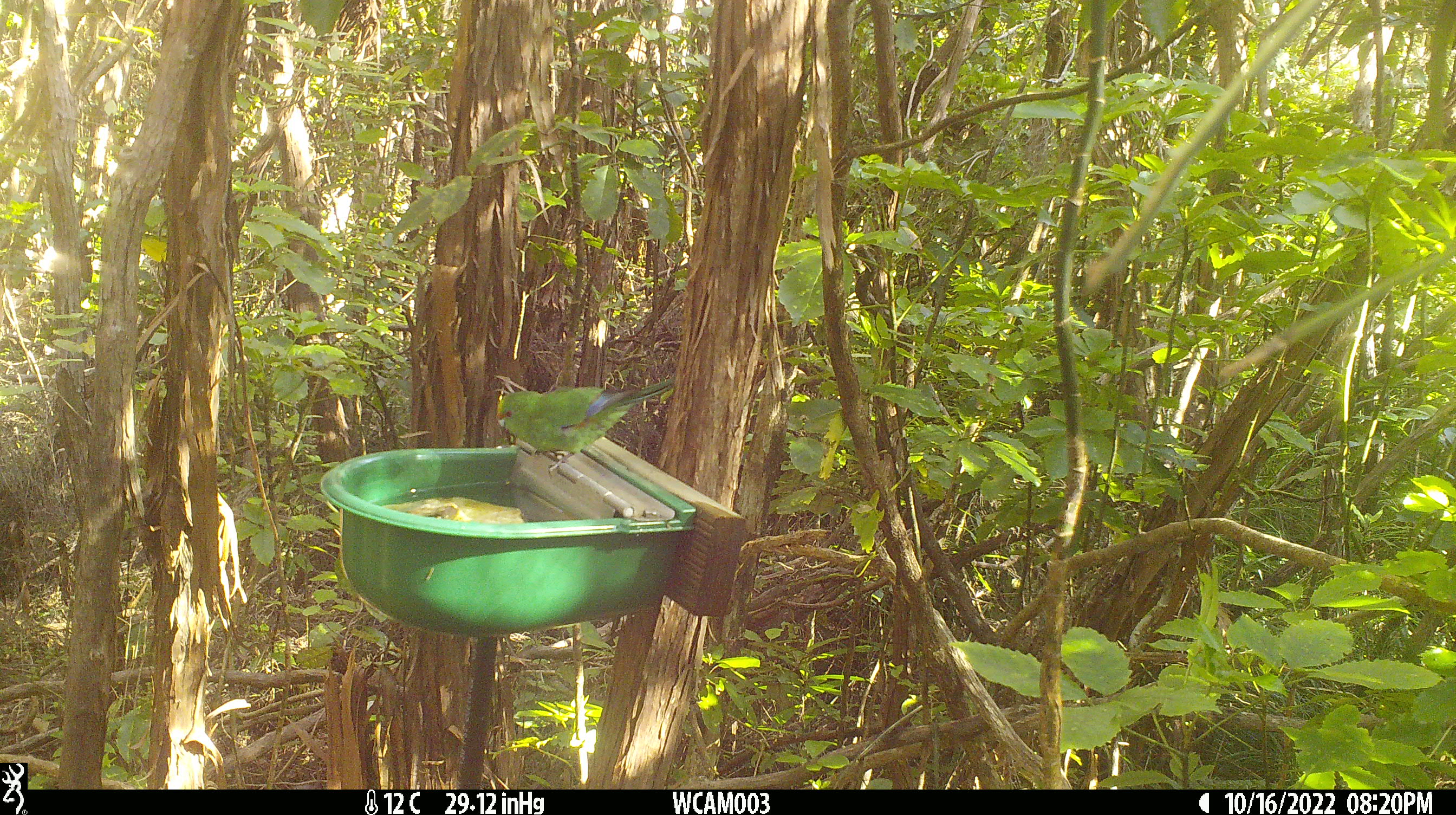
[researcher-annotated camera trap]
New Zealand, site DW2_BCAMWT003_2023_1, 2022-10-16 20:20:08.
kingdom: Animalia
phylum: Chordata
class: Aves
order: Psittaciformes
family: Psittaculidae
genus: Cyanoramphus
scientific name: Cyanoramphus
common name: parakeet